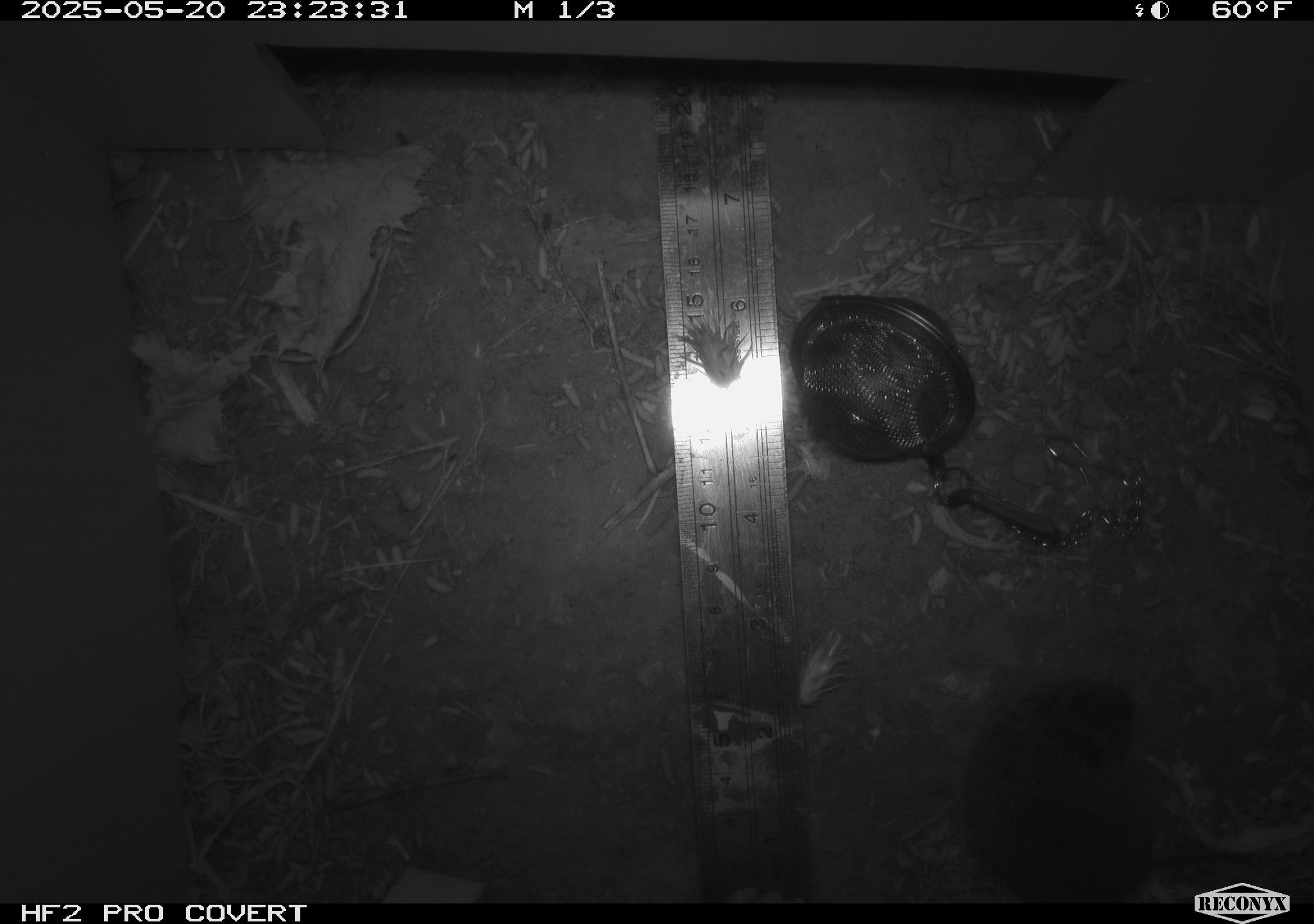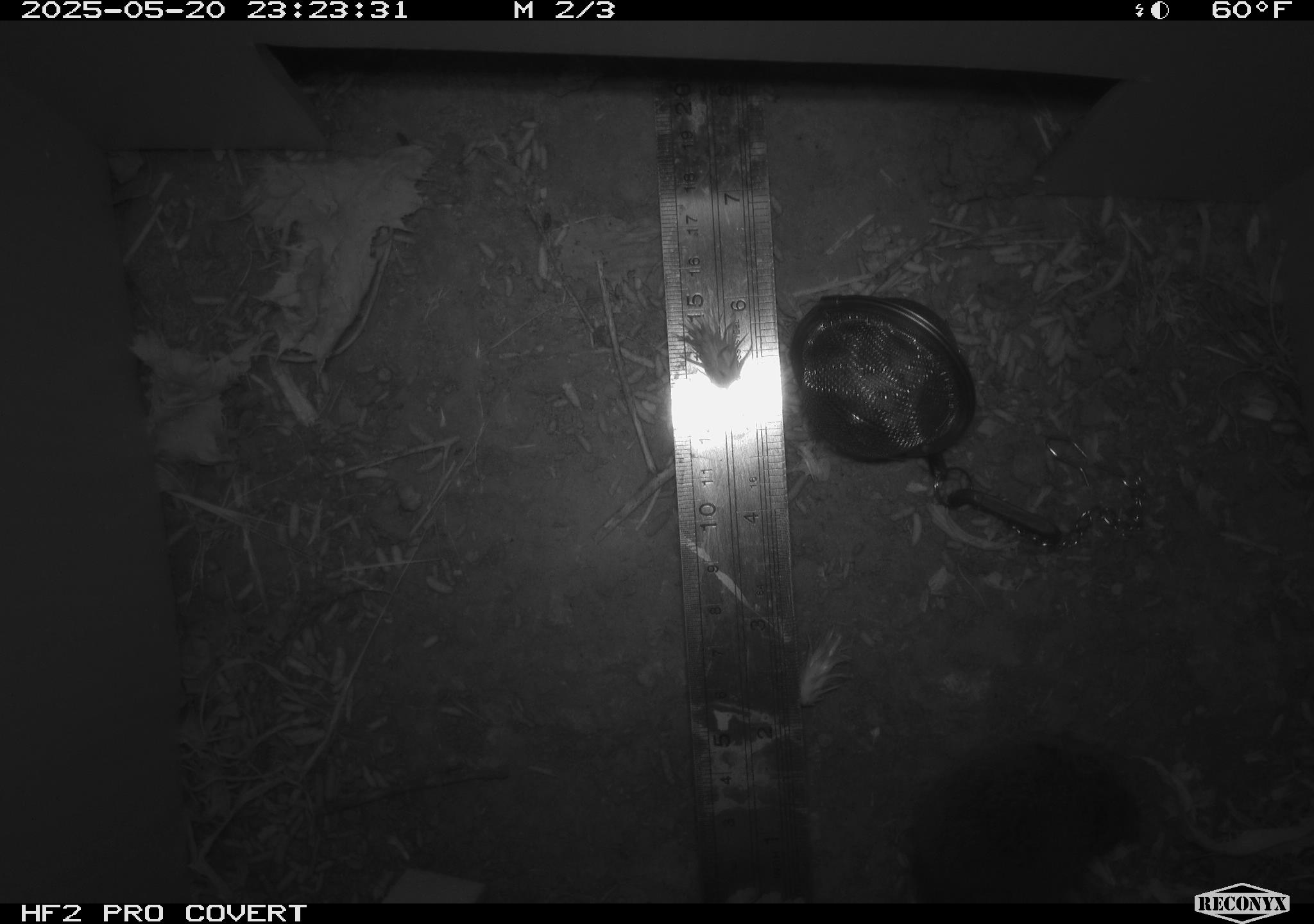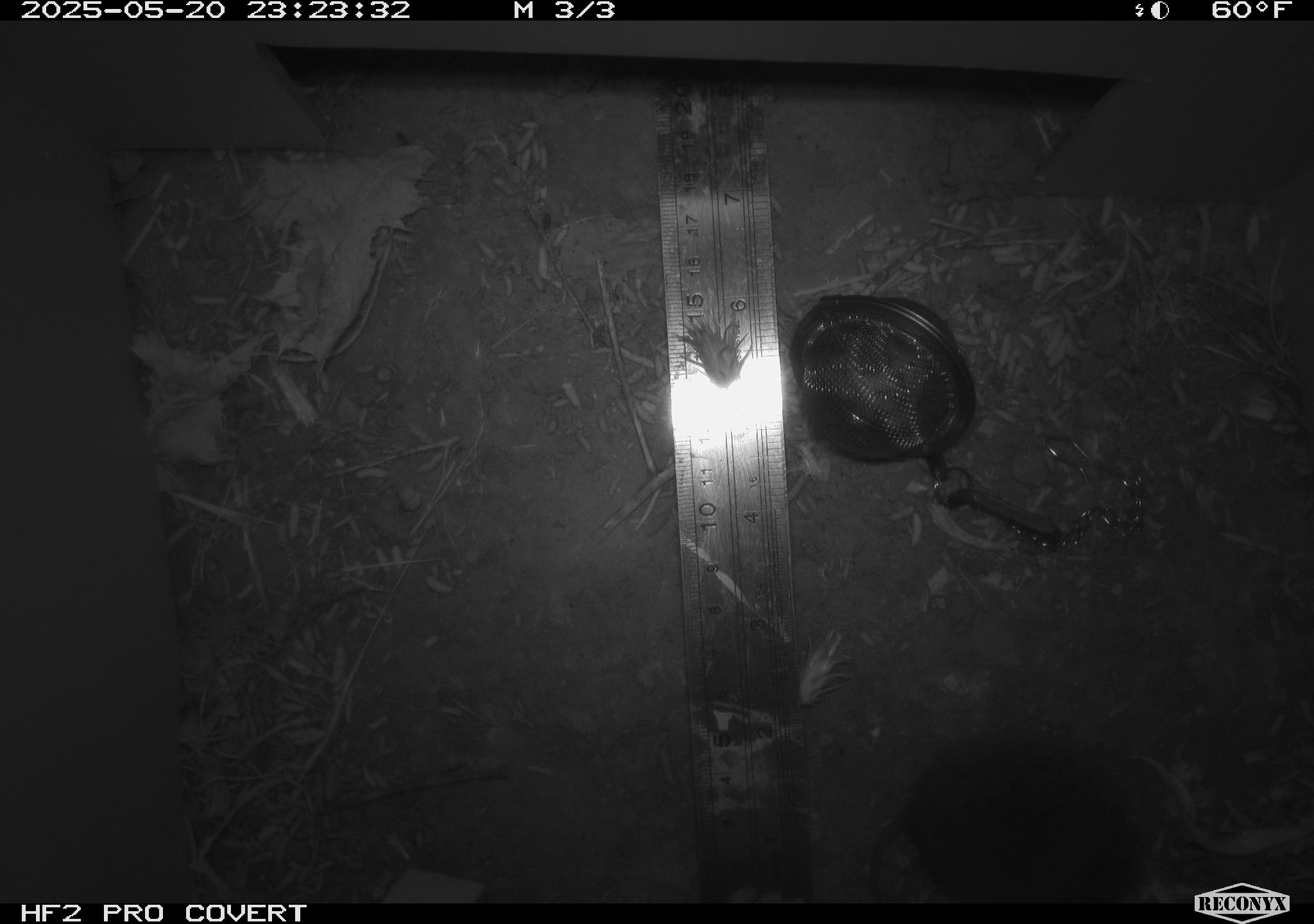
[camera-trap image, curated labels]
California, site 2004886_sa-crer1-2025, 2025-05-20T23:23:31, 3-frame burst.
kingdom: Animalia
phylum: Chordata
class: Mammalia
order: Rodentia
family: Cricetidae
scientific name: Arvicolinae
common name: voles, lemmings, and muskrats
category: arvicolinae subfamily